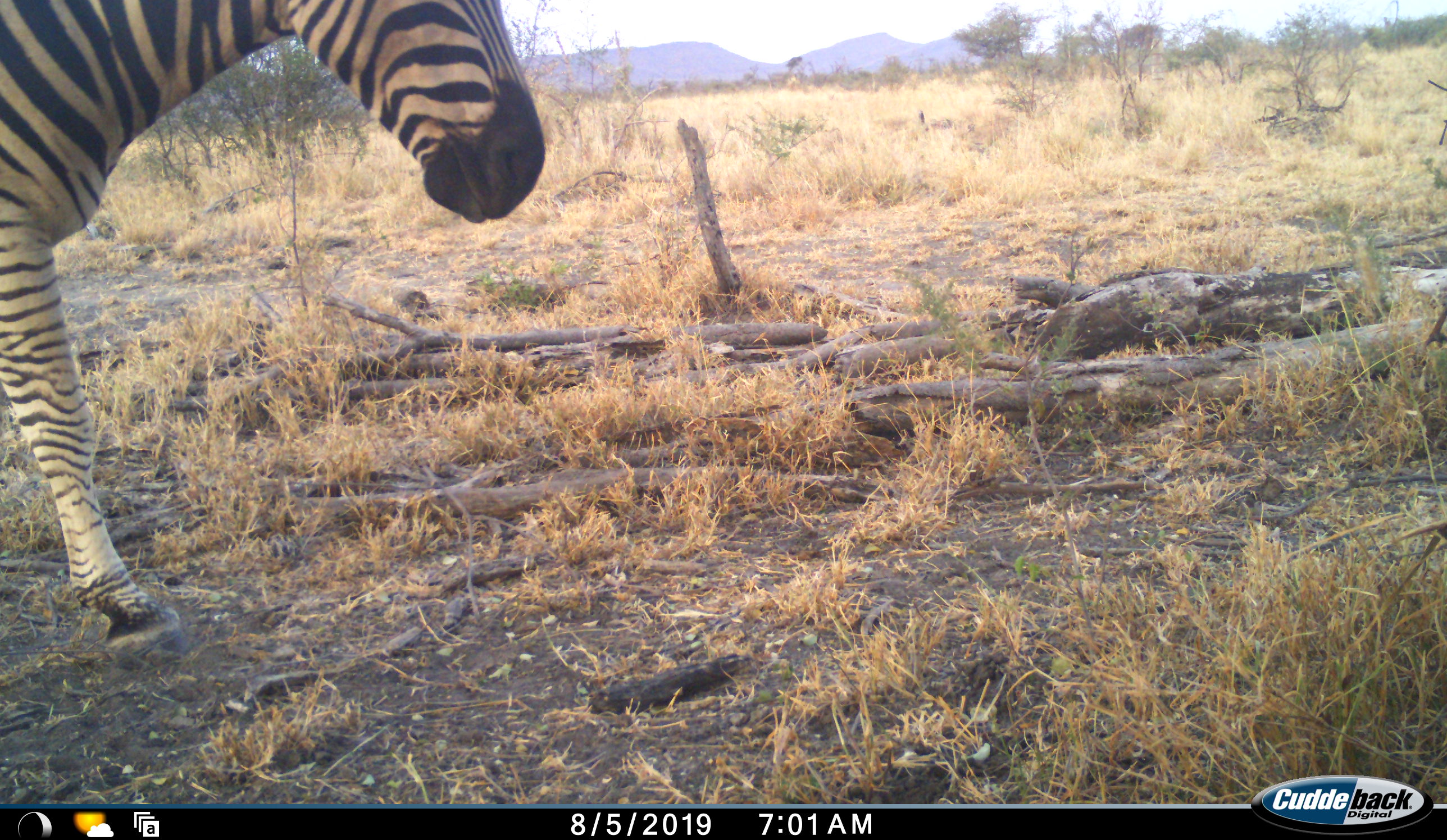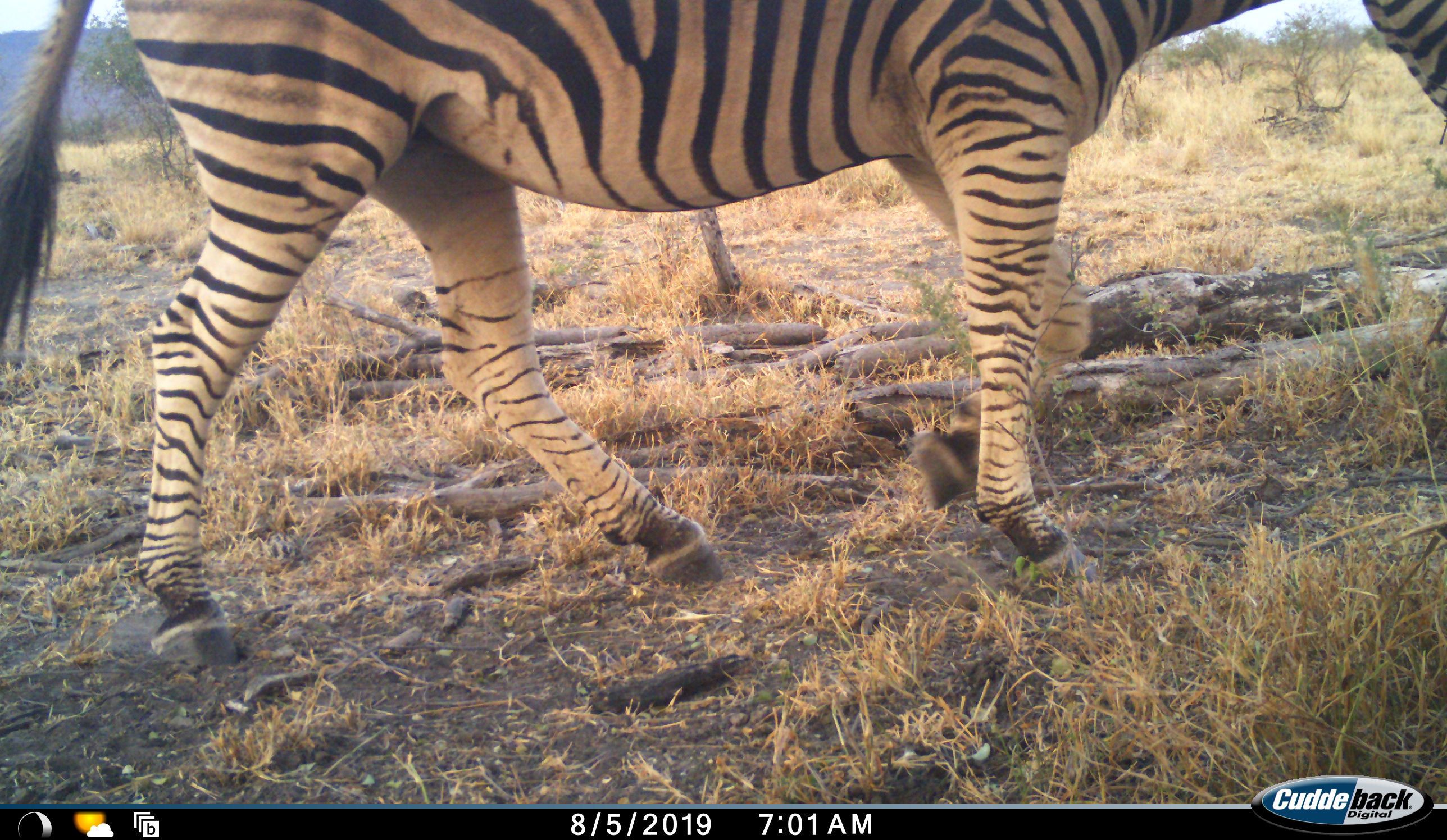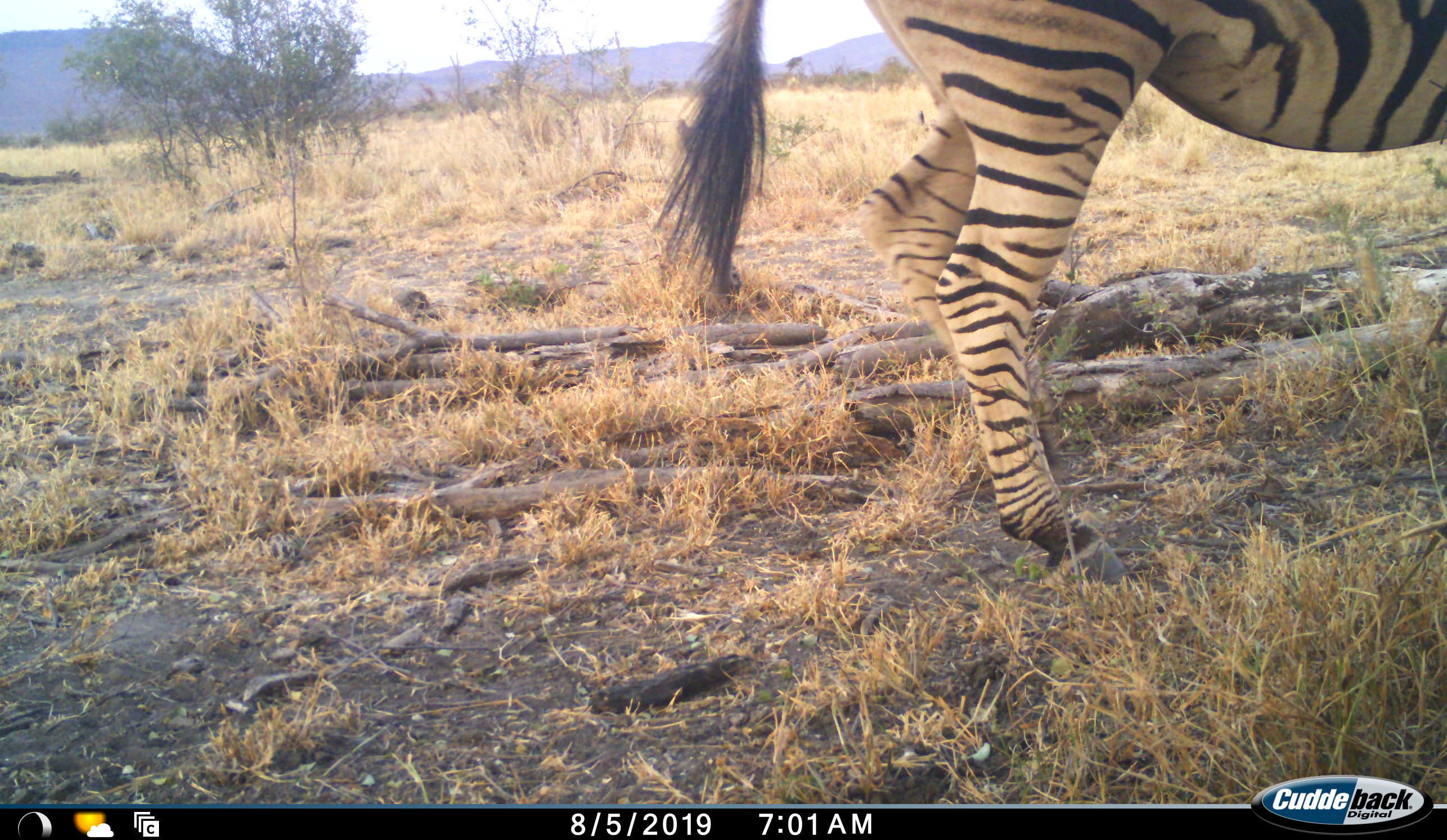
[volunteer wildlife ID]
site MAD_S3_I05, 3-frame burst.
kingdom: Animalia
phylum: Chordata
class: Mammalia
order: Perissodactyla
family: Equidae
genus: Equus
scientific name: Equus quagga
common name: plains zebra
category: zebraplains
Zebraplains (plains zebra) (Equus quagga), count 1. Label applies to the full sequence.